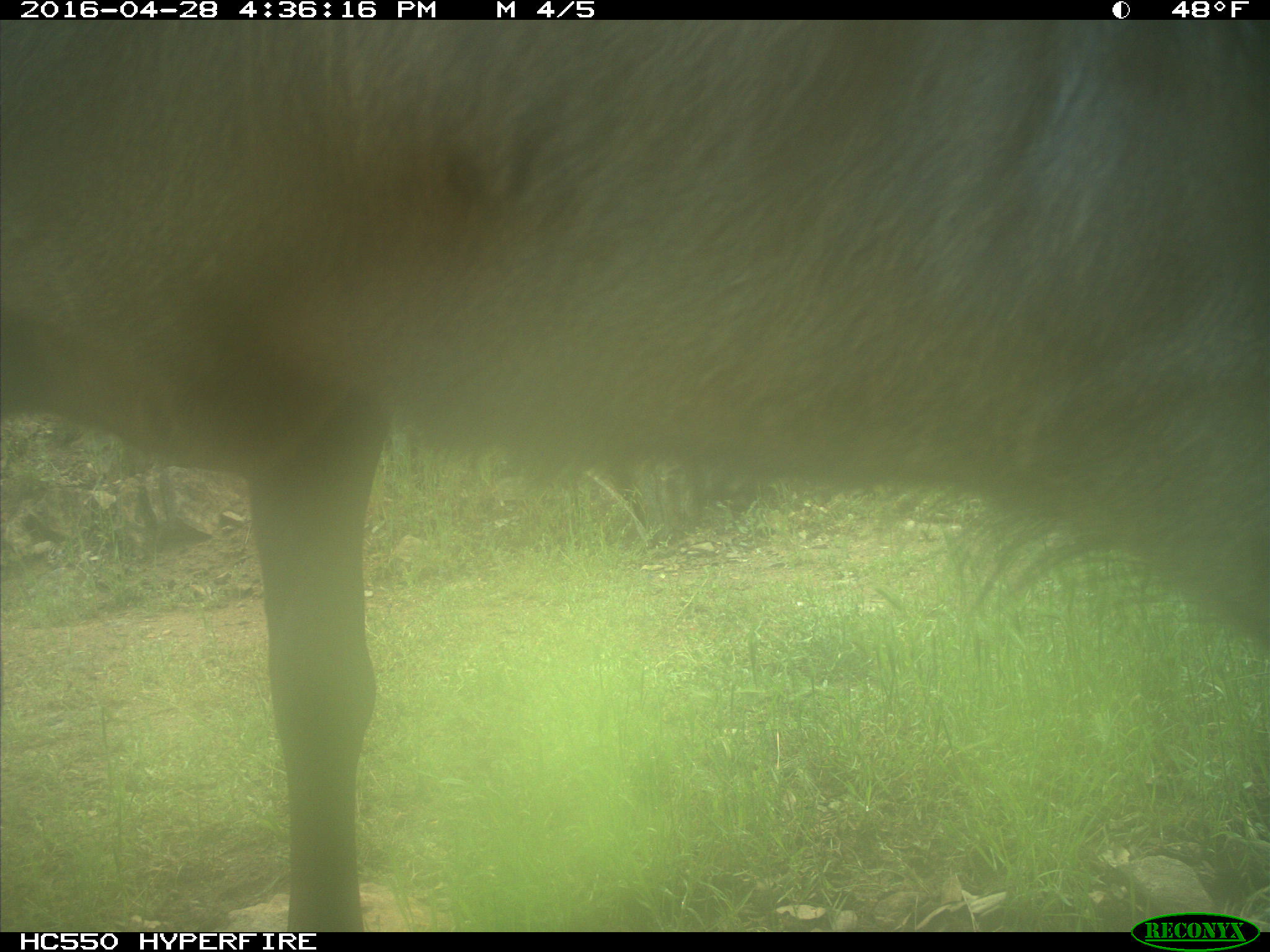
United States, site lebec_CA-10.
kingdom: Animalia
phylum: Chordata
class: Mammalia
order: Artiodactyla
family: Cervidae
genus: Cervus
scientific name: Cervus canadensis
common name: elk